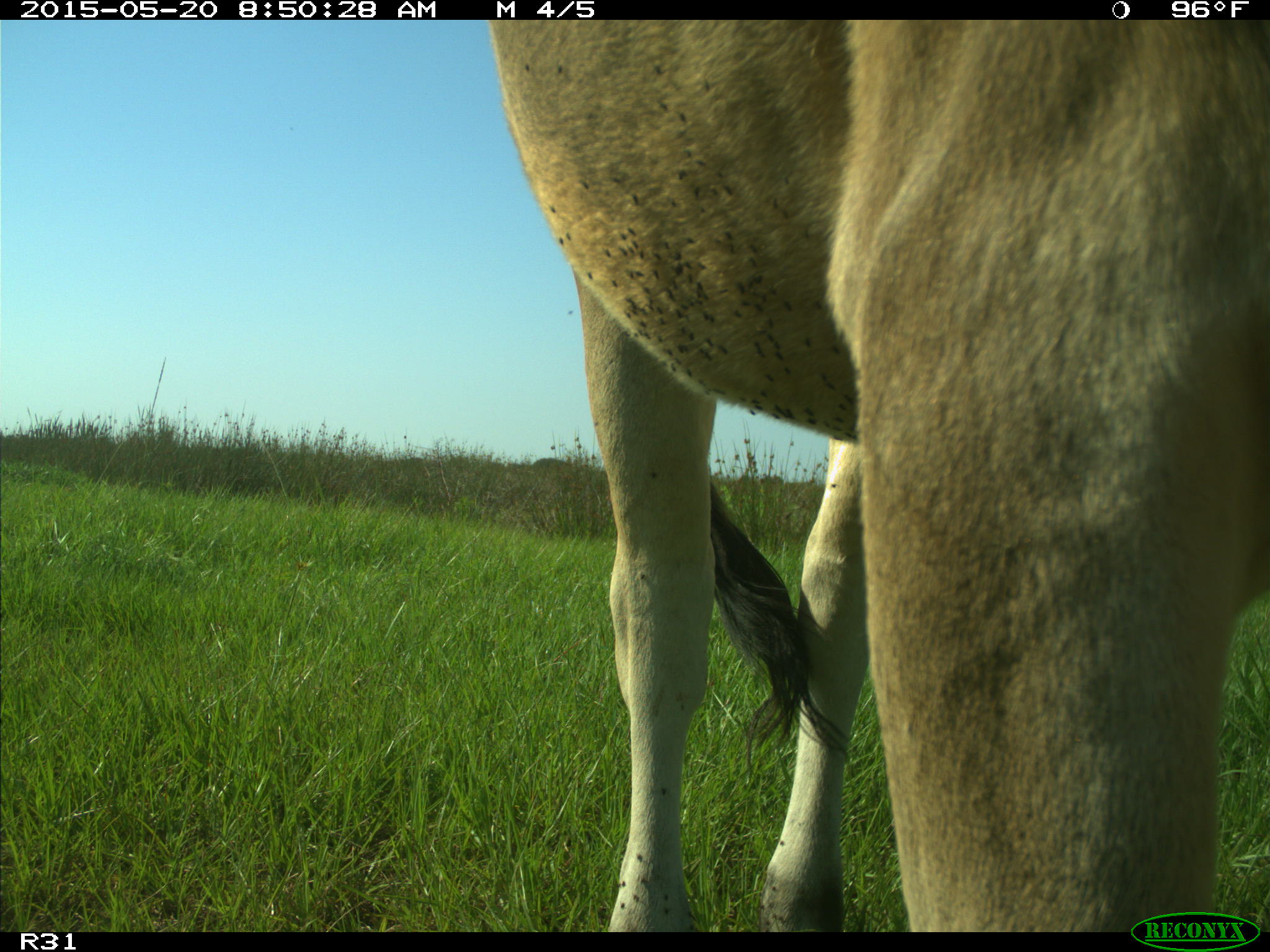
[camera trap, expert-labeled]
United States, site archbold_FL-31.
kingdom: Animalia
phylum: Chordata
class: Mammalia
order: Artiodactyla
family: Bovidae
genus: Bos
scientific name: Bos taurus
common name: domestic cow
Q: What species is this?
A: Bos taurus (domestic cow).